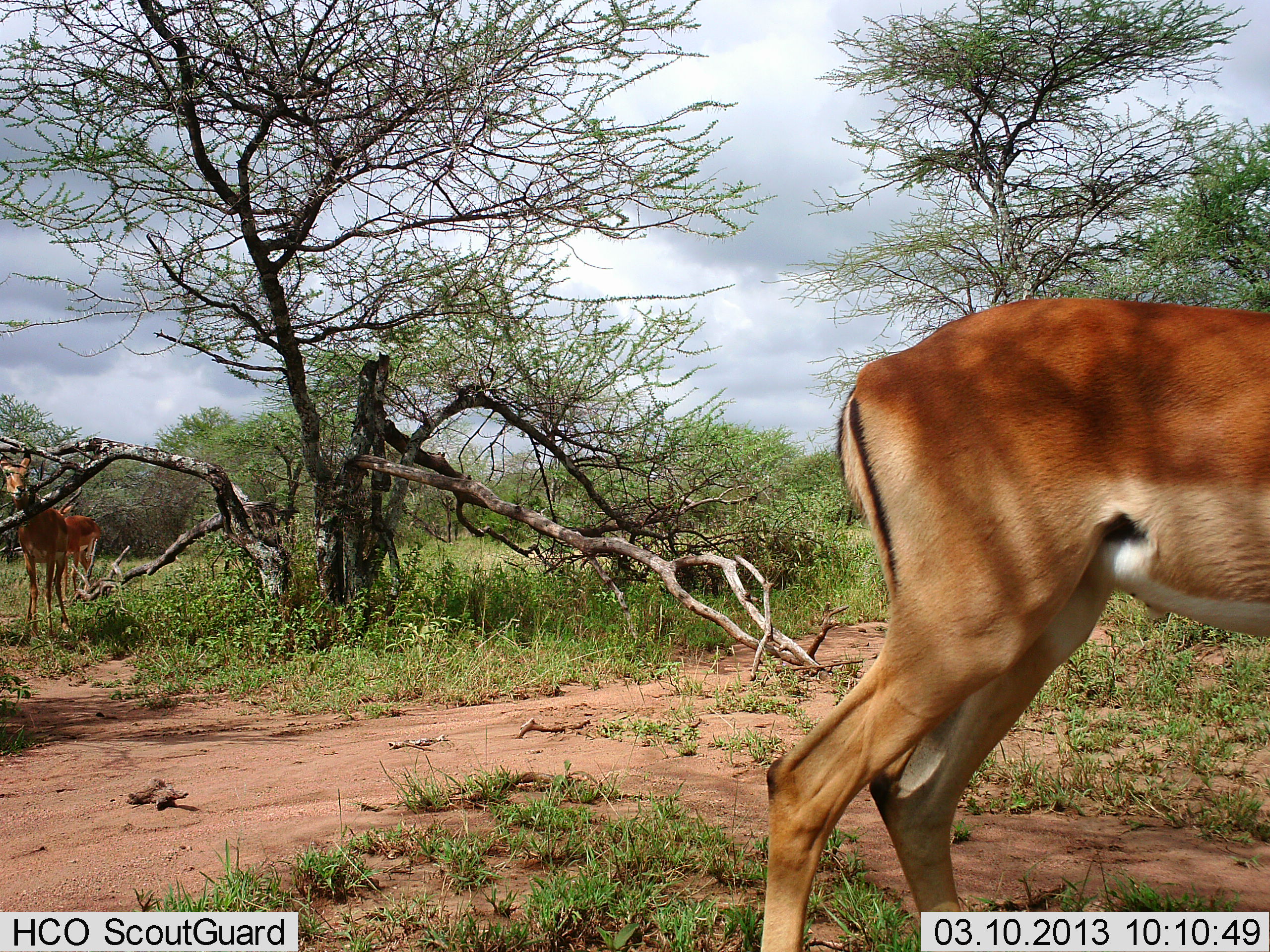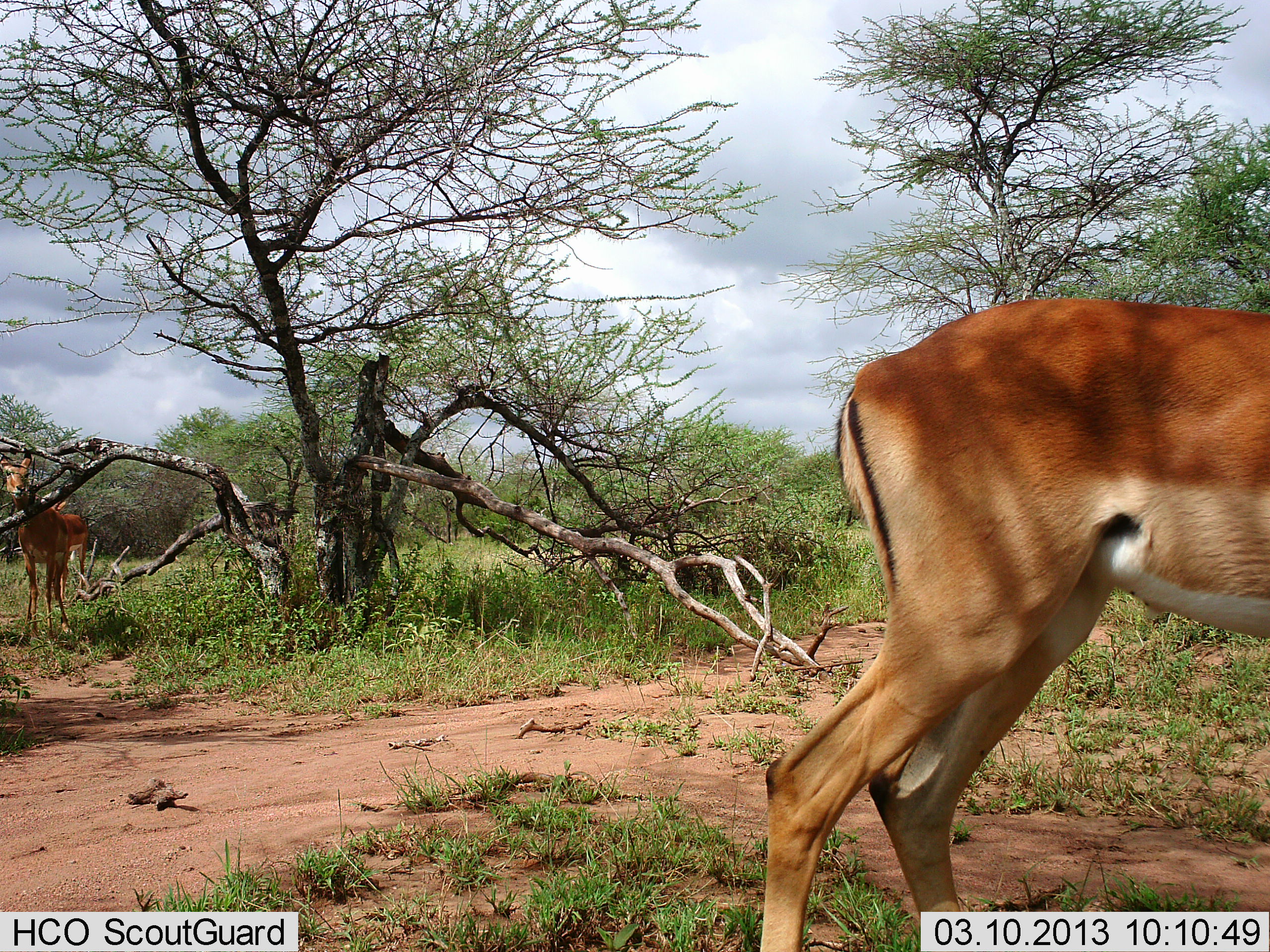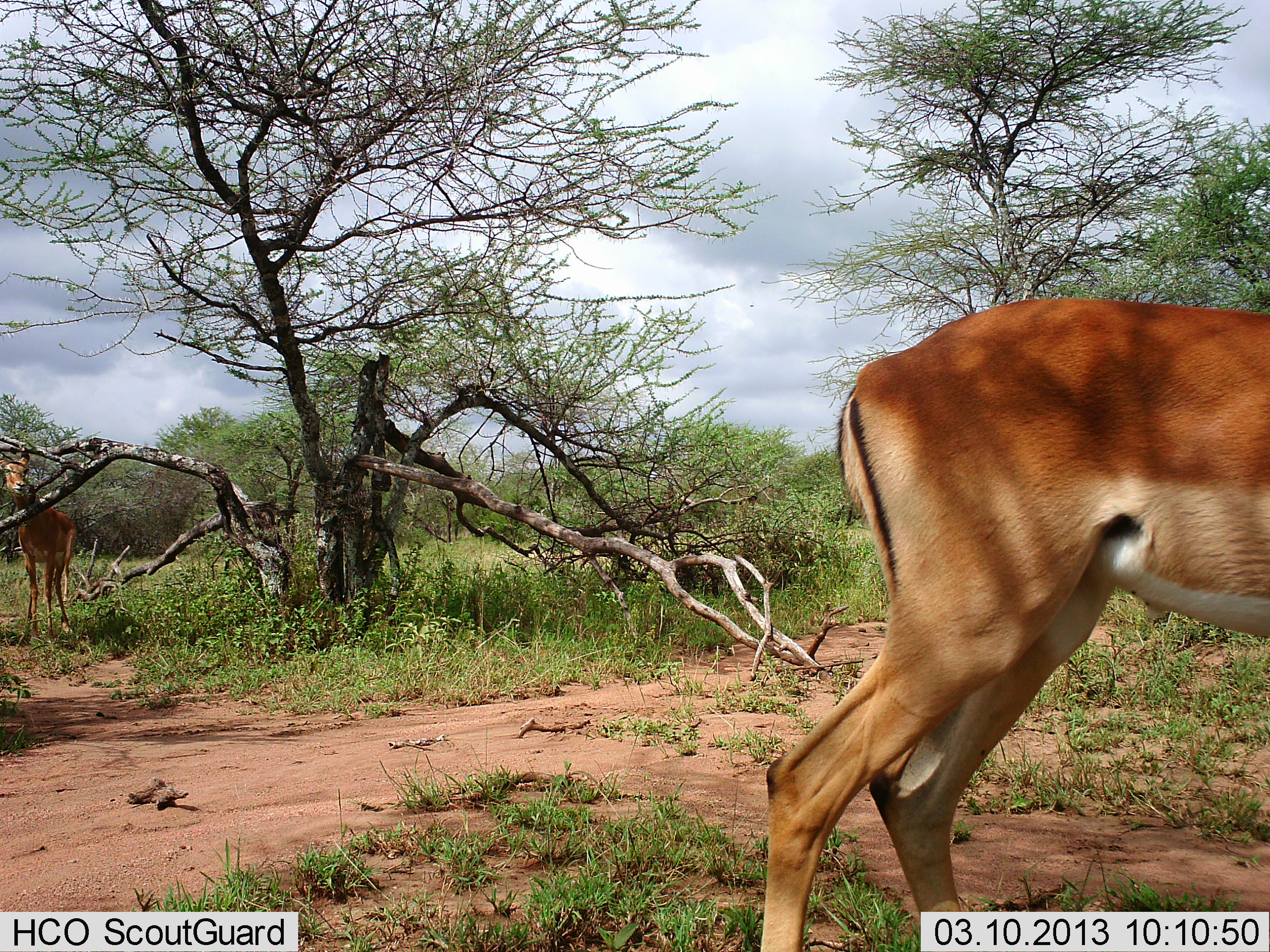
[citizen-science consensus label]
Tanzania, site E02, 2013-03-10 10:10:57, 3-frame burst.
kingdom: Animalia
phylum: Chordata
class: Mammalia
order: Artiodactyla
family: Bovidae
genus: Aepyceros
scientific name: Aepyceros melampus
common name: impala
Impala (Aepyceros melampus), count 3. Behavior (volunteer vote fractions): standing 93%, resting 0%, moving 29%, interacting 0%. Young present (vote fraction): 0%. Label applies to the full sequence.